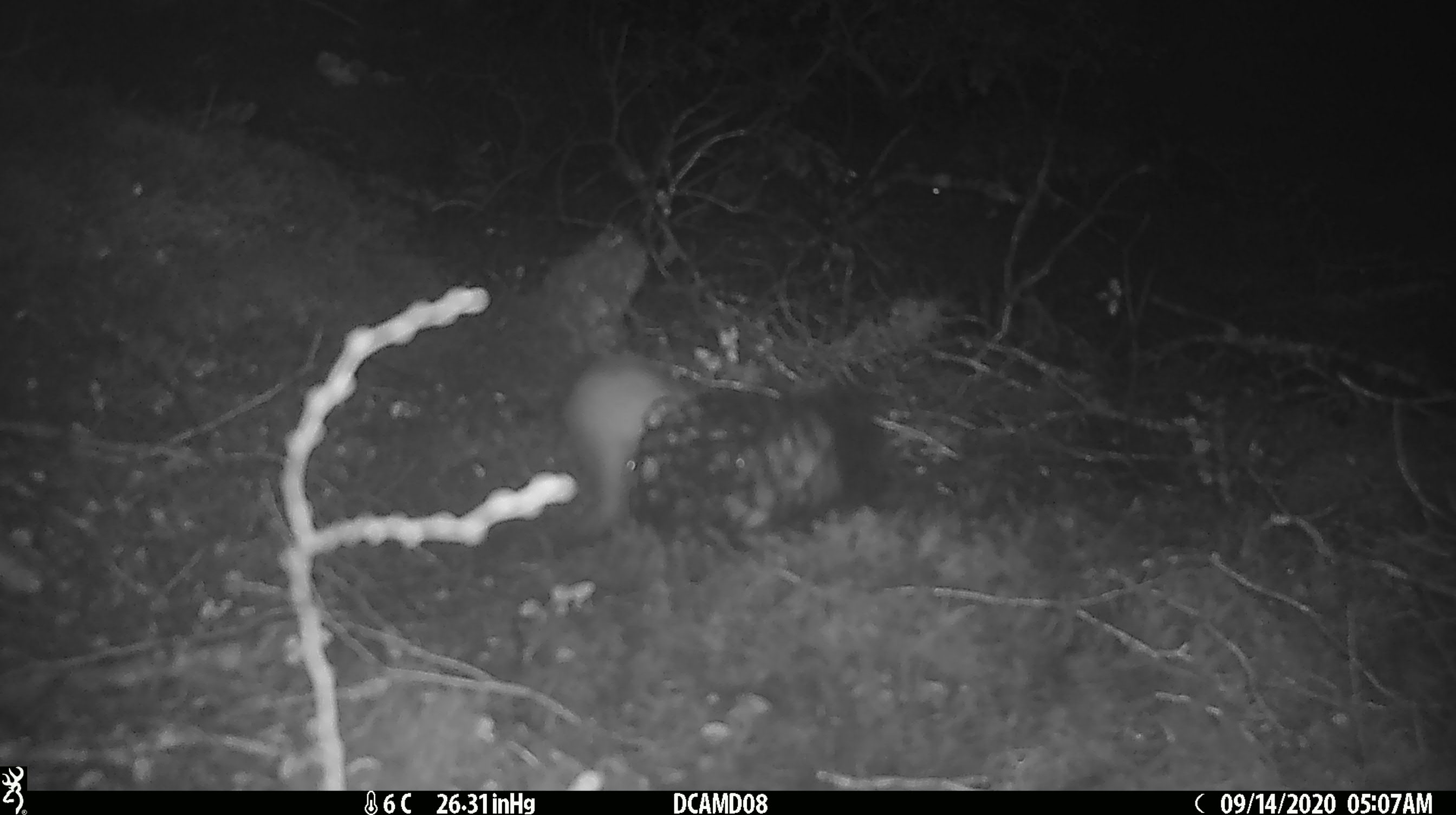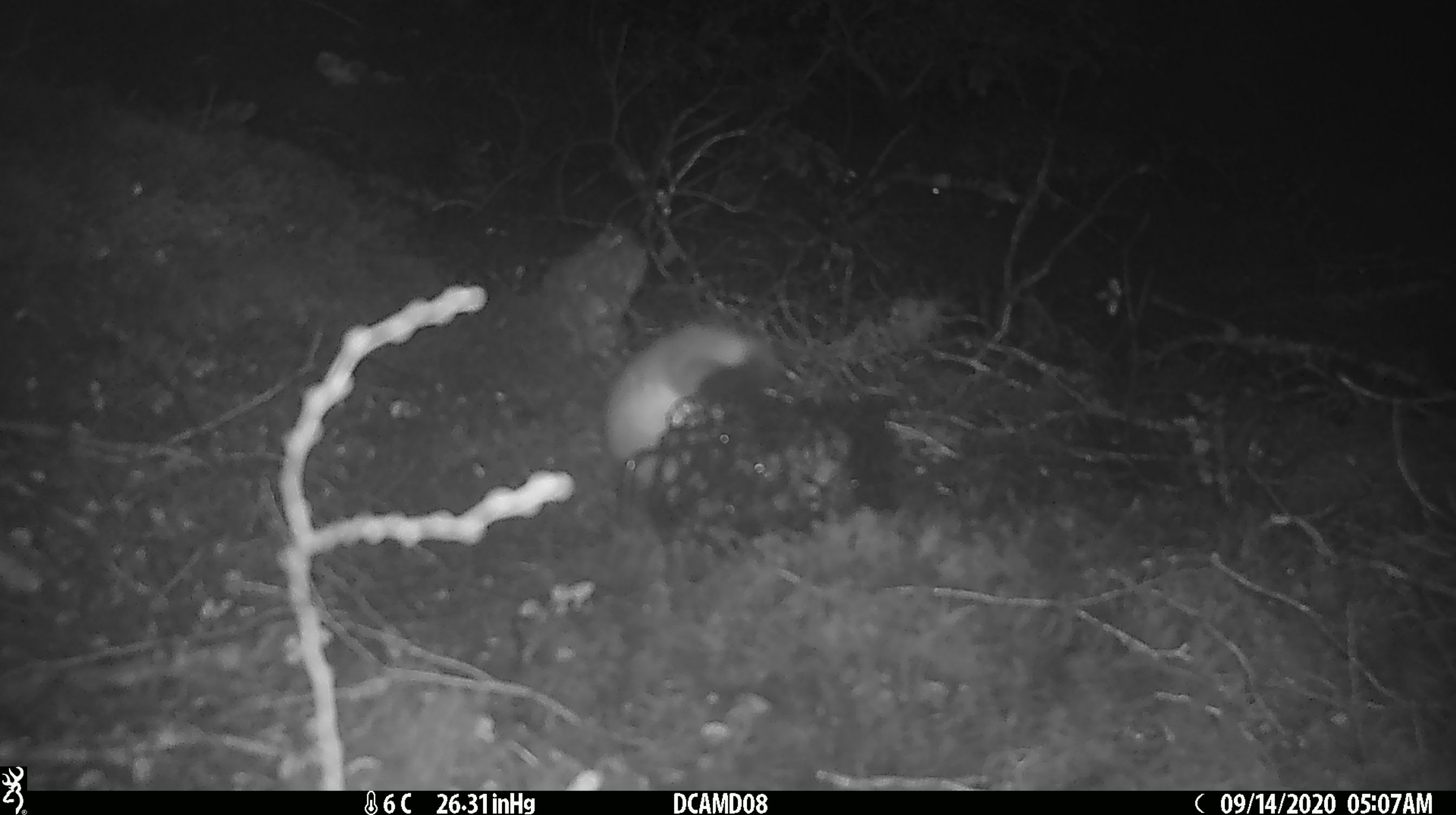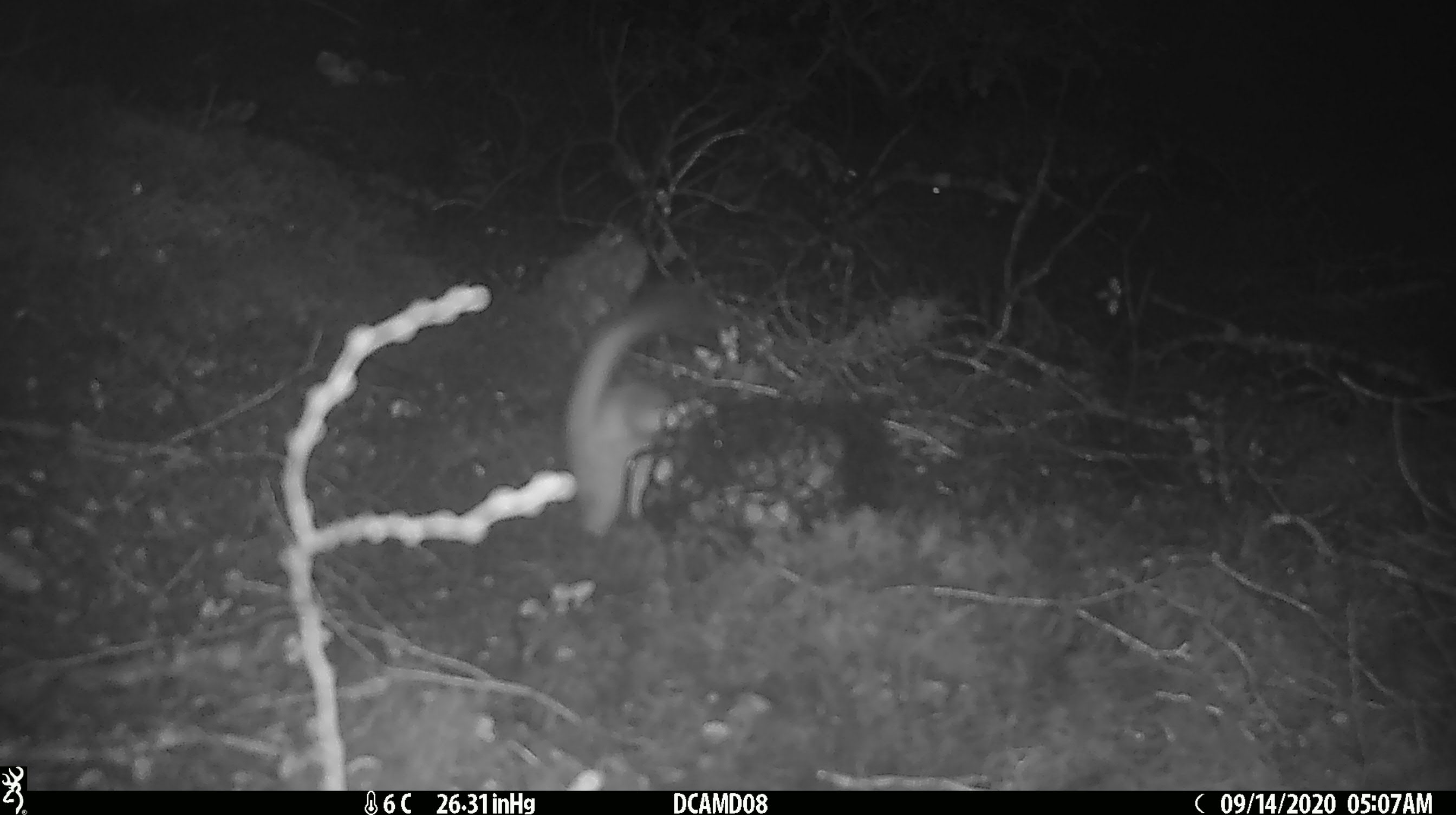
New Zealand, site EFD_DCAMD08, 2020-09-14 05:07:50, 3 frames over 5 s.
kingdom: Animalia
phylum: Chordata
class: Mammalia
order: Carnivora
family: Mustelidae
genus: Mustela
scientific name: Mustela erminea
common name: stoat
Stoat (Mustela erminea).